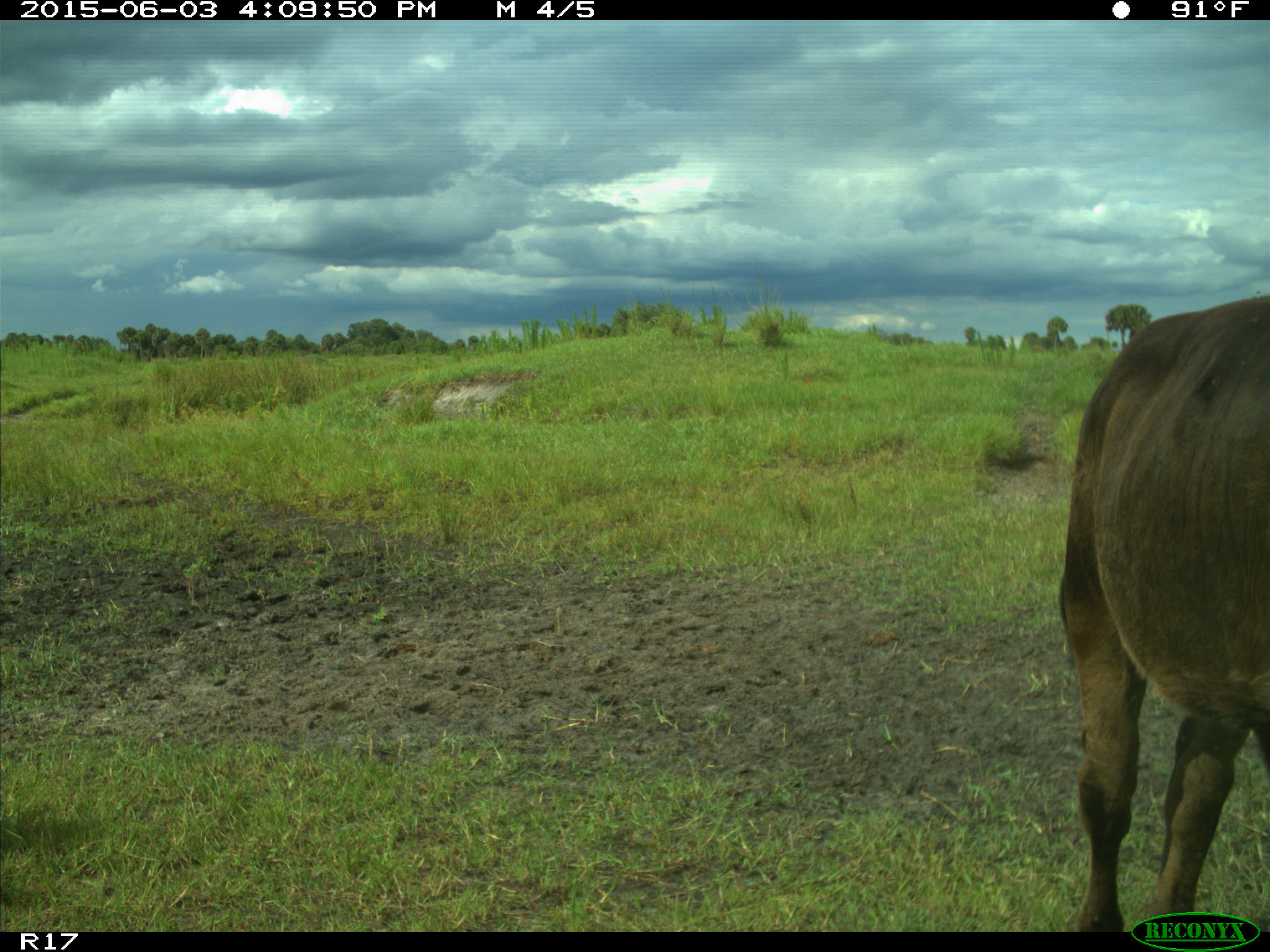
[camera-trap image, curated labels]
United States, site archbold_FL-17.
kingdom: Animalia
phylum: Chordata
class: Mammalia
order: Artiodactyla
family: Bovidae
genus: Bos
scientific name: Bos taurus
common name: domestic cow